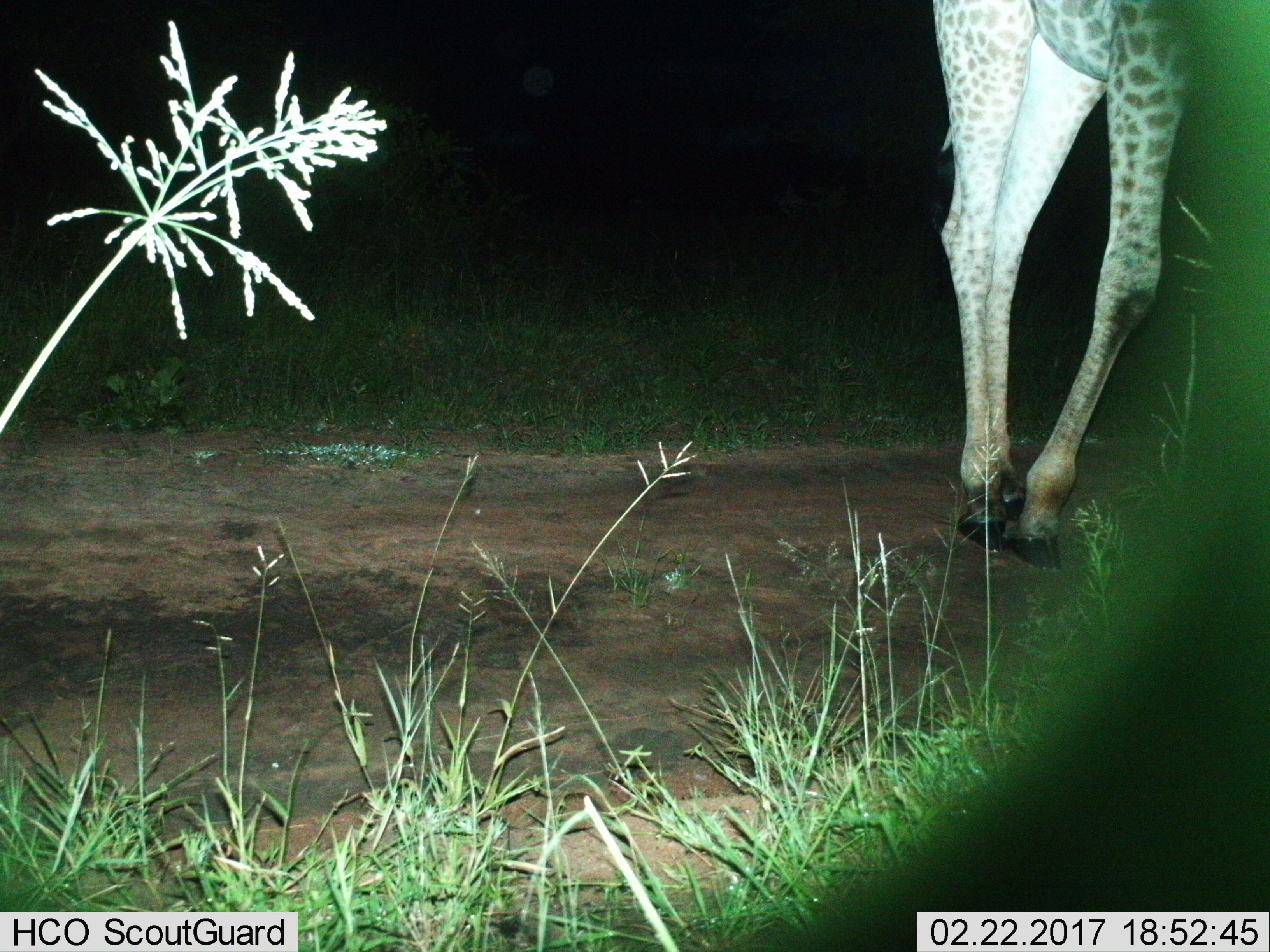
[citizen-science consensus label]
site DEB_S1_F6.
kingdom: Animalia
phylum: Chordata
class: Mammalia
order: Artiodactyla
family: Giraffidae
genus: Giraffa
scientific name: Giraffa camelopardalis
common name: giraffe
Giraffe (Giraffa camelopardalis), count 1. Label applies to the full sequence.